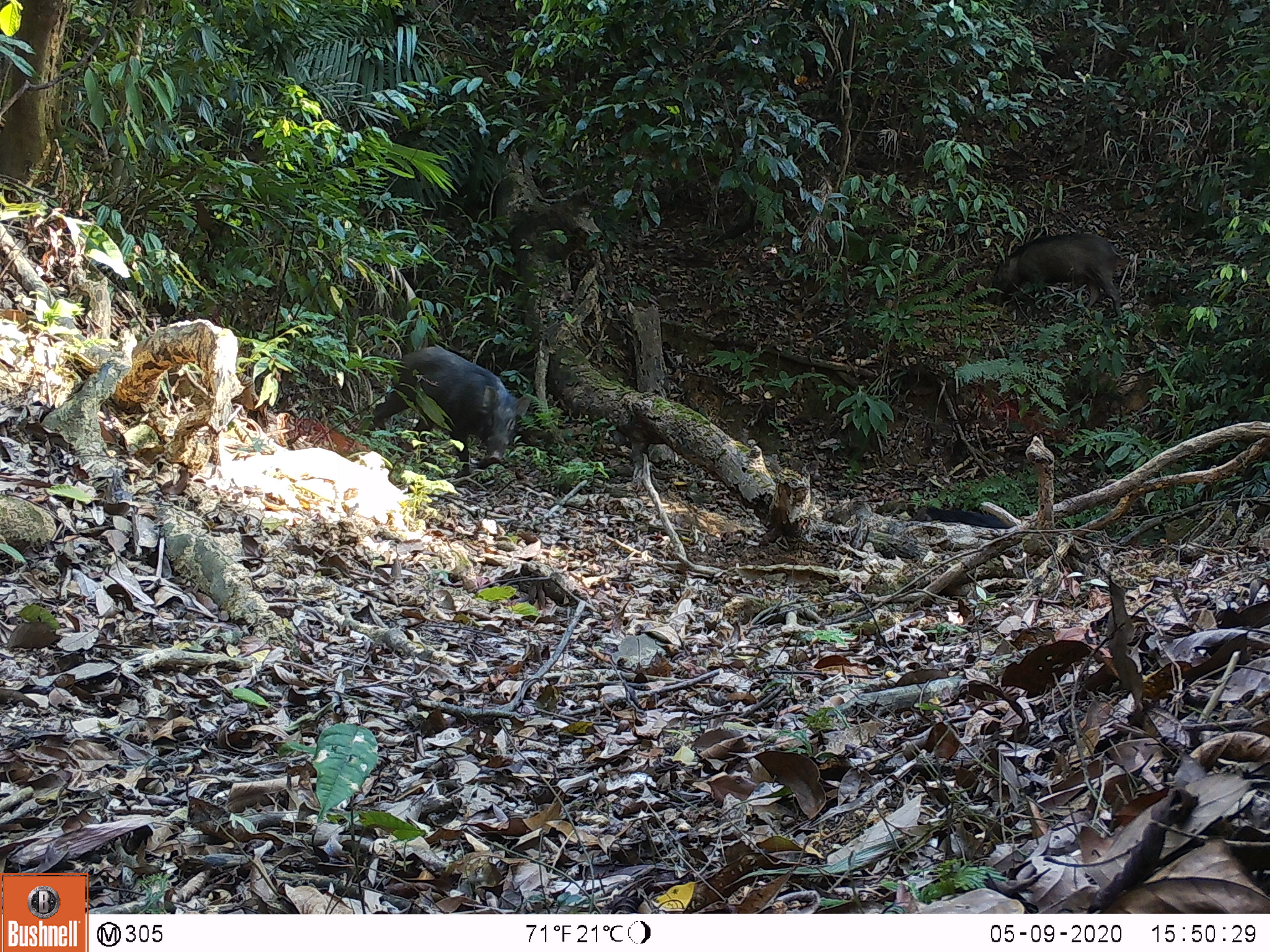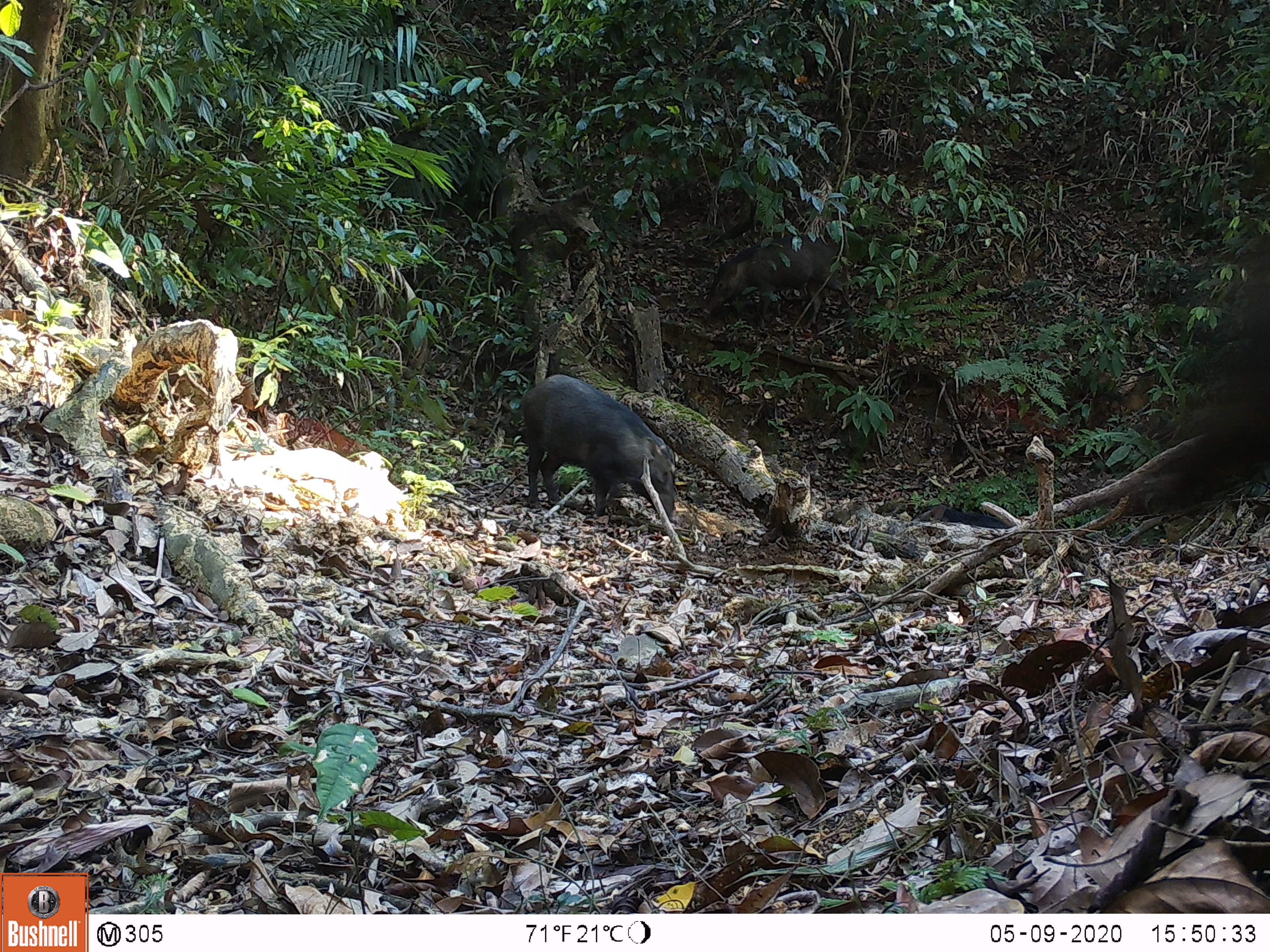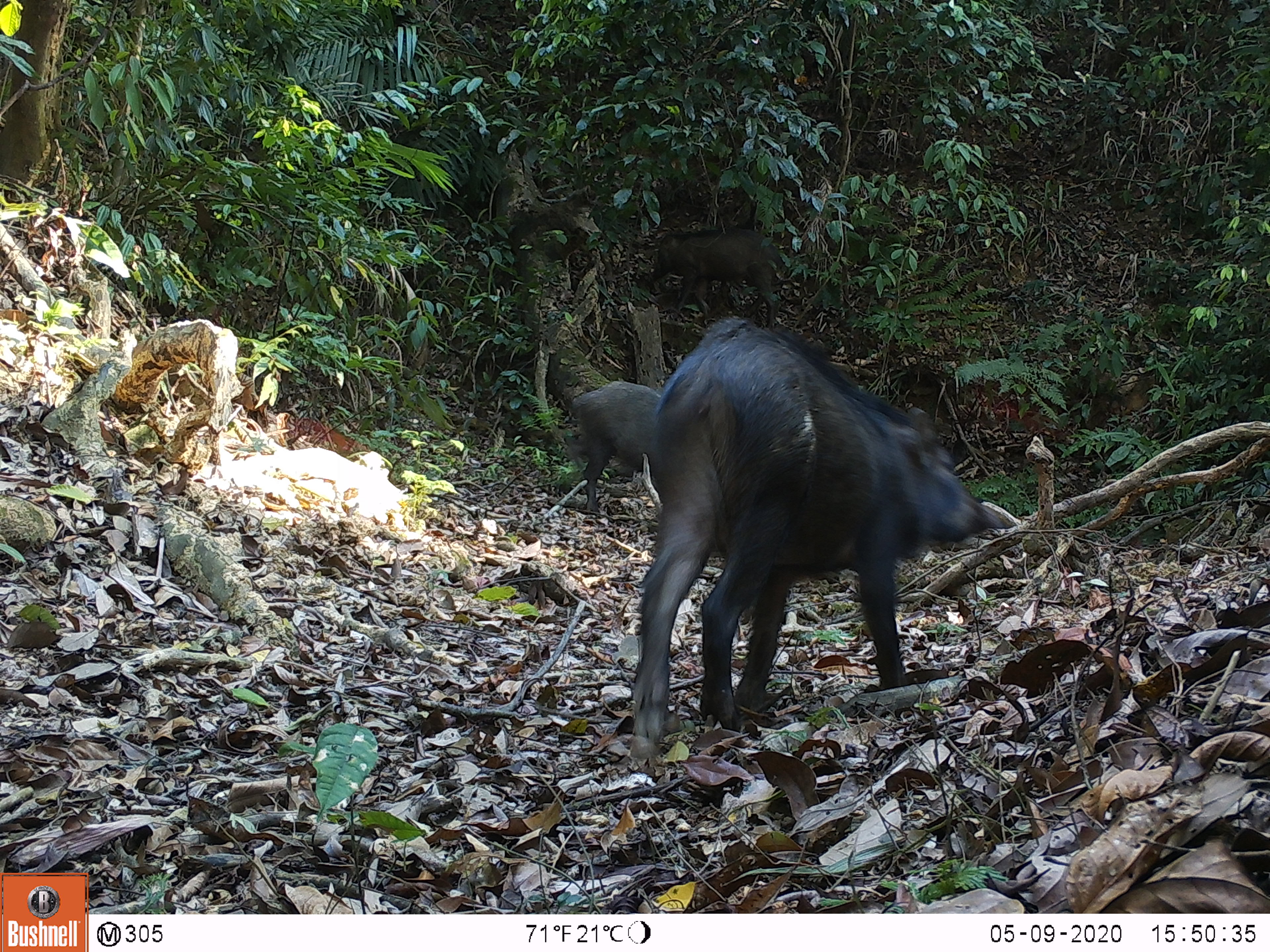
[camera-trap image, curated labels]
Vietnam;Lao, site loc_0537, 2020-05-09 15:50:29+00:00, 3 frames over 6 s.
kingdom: Animalia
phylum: Chordata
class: Mammalia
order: Artiodactyla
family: Suidae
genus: Sus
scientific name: Sus scrofa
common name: eurasian wild pig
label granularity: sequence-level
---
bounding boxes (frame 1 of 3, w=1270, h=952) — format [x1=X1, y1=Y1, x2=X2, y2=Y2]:
eurasian wild pig: [x1=363, y1=346, x2=530, y2=478]; [x1=989, y1=234, x2=1123, y2=318]; [x1=911, y1=506, x2=1010, y2=529]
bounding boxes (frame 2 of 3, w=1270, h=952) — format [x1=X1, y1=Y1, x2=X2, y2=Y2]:
eurasian wild pig: [x1=1133, y1=243, x2=1270, y2=511]; [x1=521, y1=374, x2=675, y2=520]; [x1=704, y1=235, x2=842, y2=328]; [x1=911, y1=504, x2=1010, y2=529]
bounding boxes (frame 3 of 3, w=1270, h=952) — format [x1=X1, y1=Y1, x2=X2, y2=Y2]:
eurasian wild pig: [x1=632, y1=318, x2=1014, y2=758]; [x1=566, y1=381, x2=662, y2=515]; [x1=652, y1=230, x2=782, y2=328]